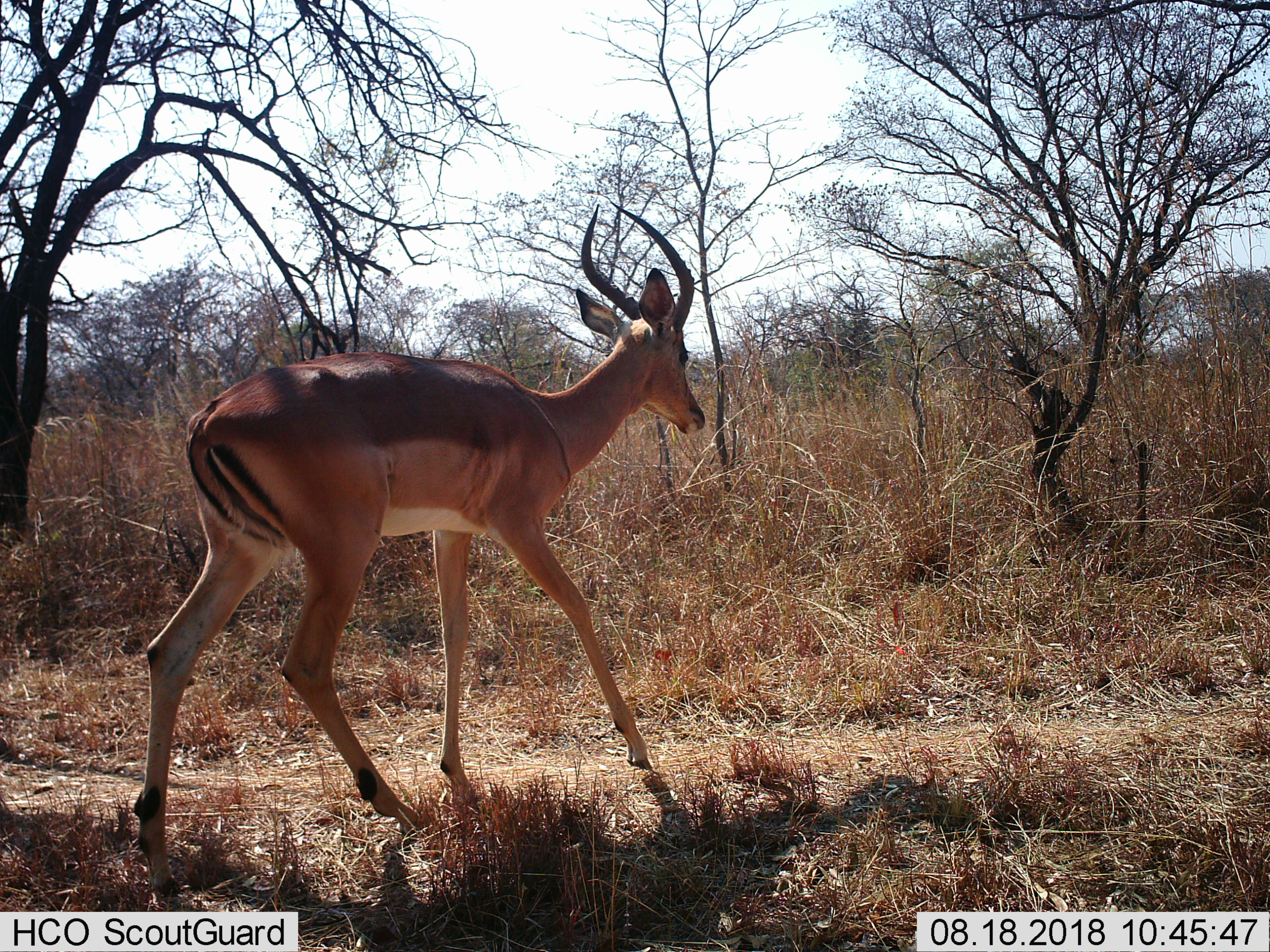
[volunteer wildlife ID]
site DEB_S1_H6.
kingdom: Animalia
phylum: Chordata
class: Mammalia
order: Artiodactyla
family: Bovidae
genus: Aepyceros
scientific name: Aepyceros melampus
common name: impala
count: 1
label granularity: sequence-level